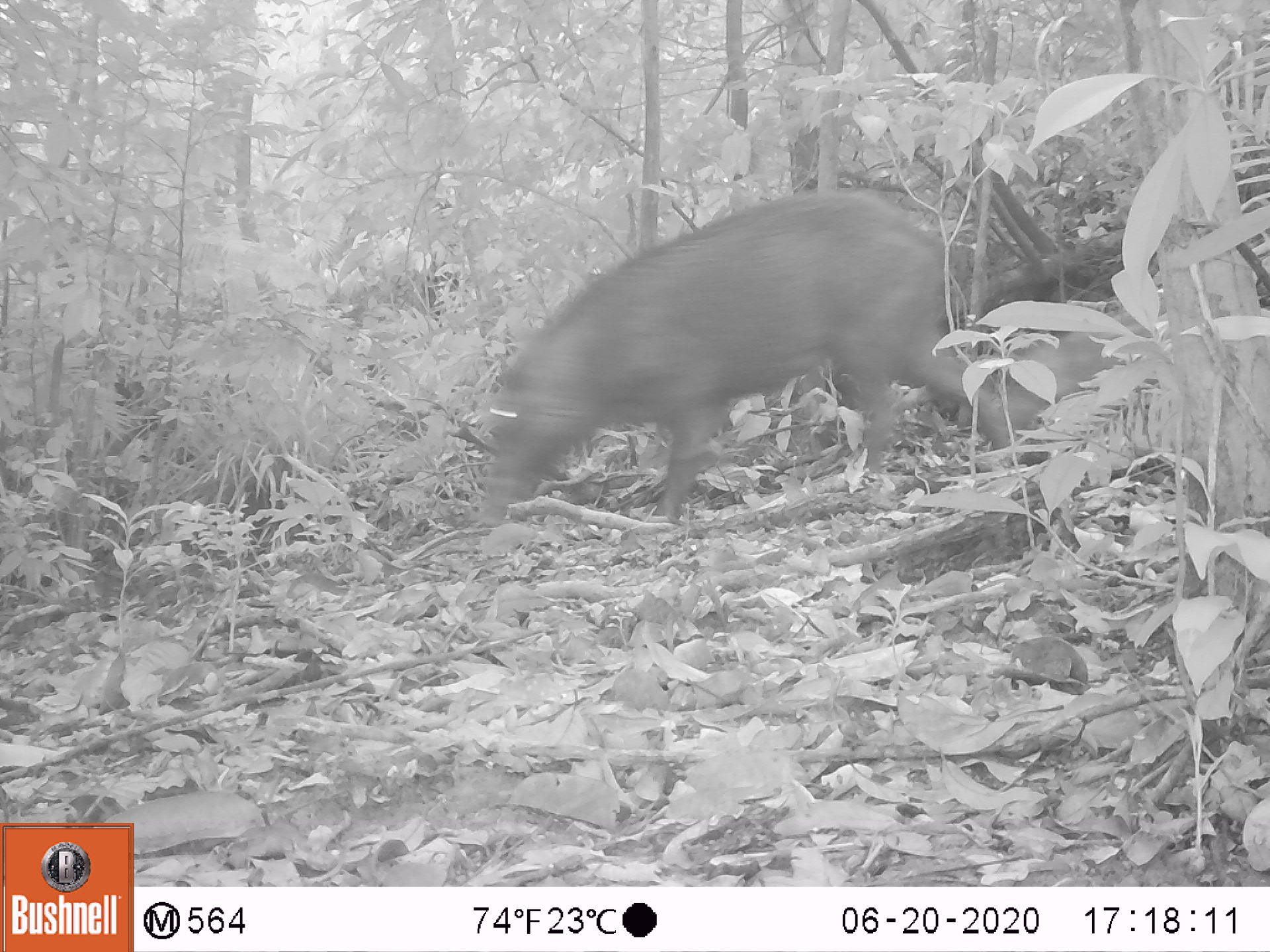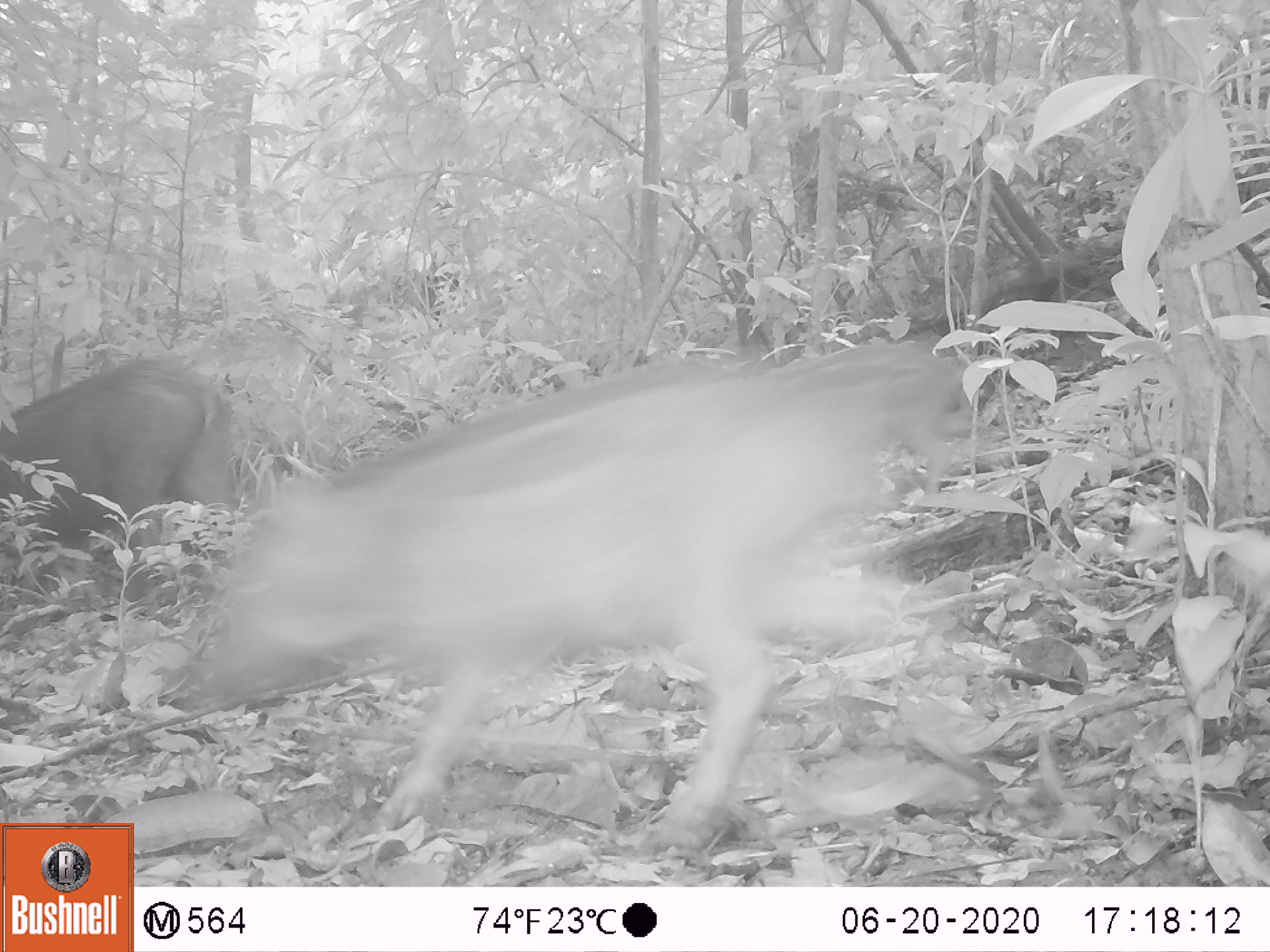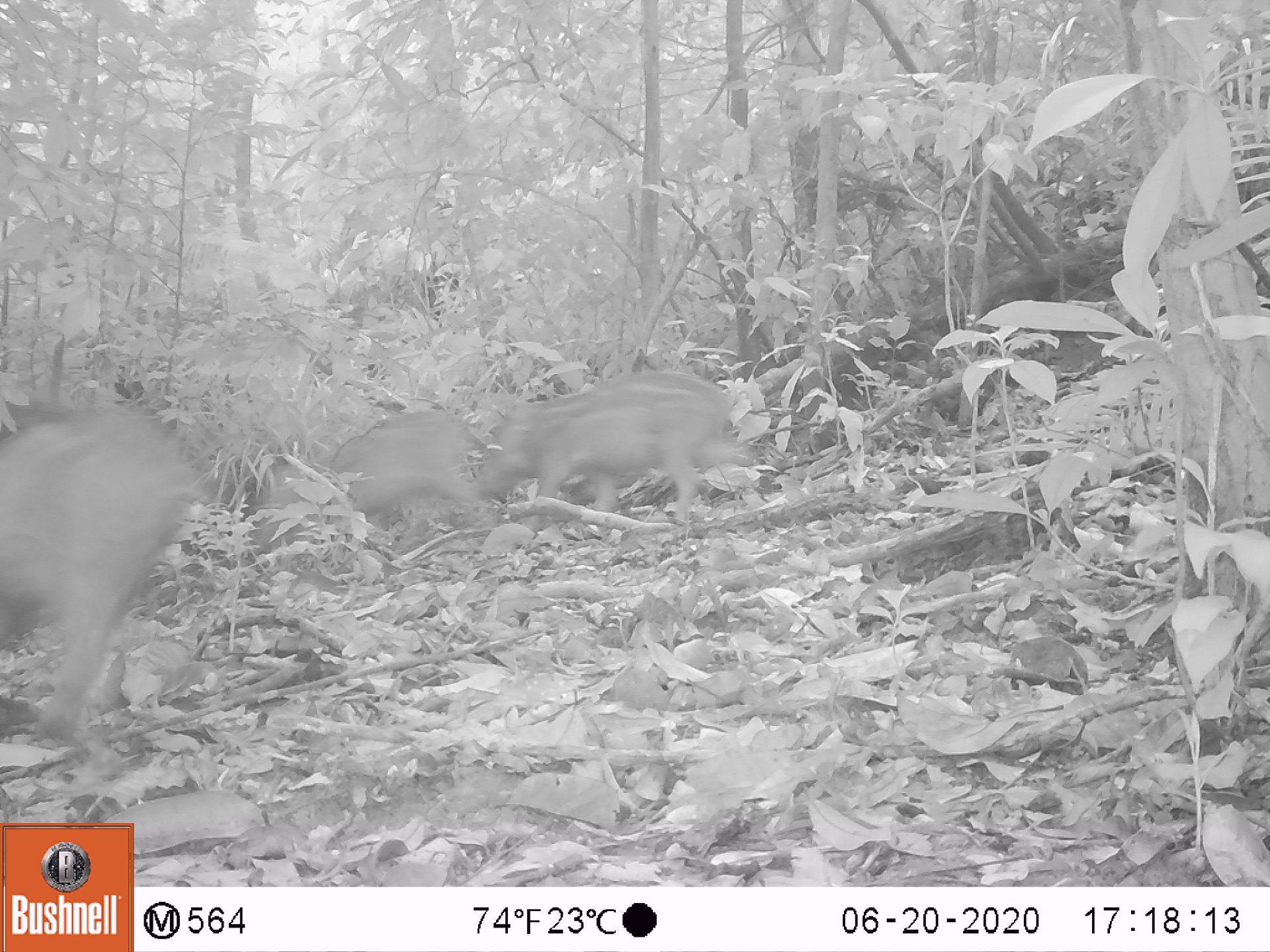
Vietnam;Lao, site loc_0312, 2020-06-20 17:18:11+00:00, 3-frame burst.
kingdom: Animalia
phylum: Chordata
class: Mammalia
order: Artiodactyla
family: Suidae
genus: Sus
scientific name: Sus scrofa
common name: eurasian wild pig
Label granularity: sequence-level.